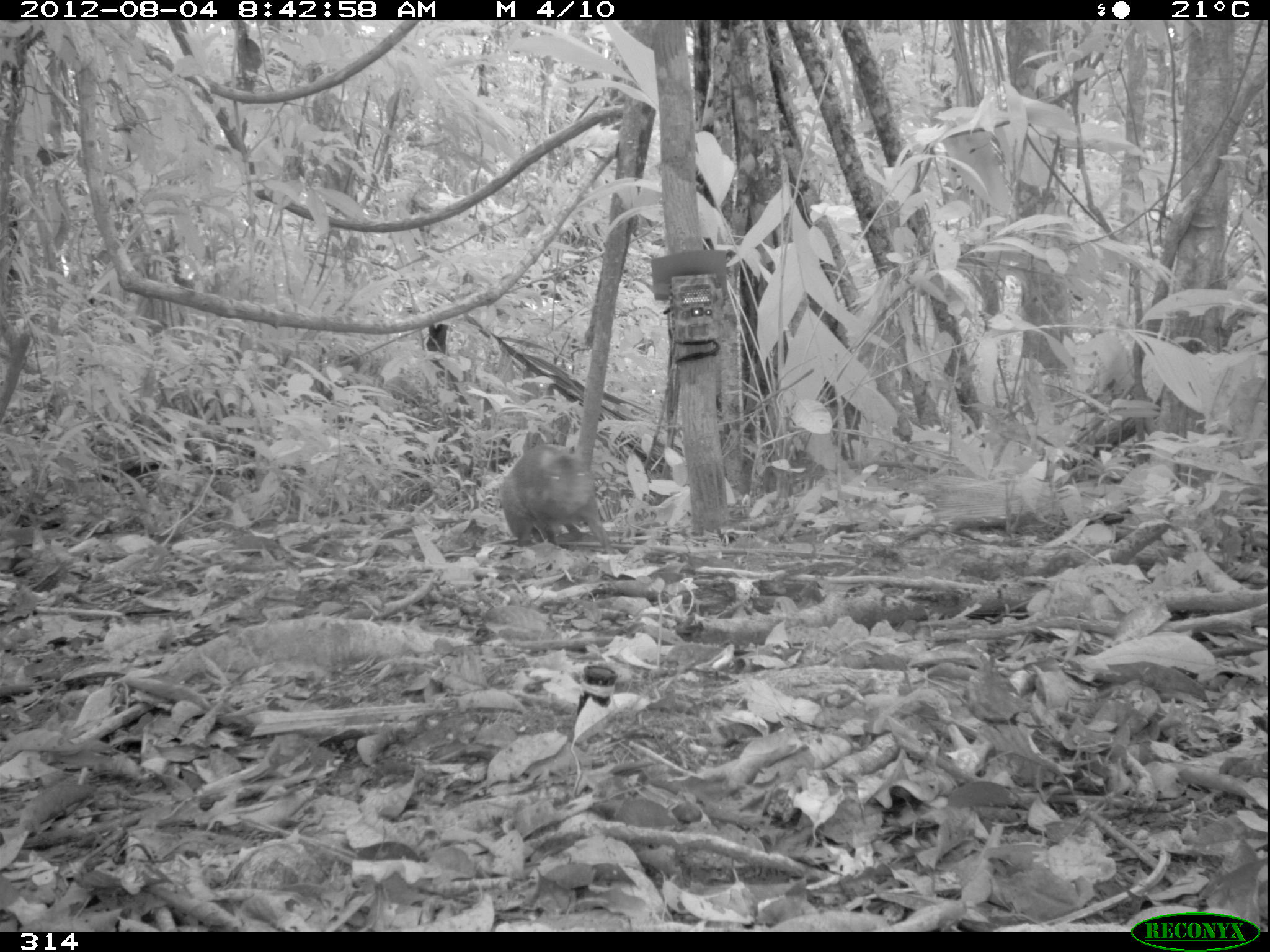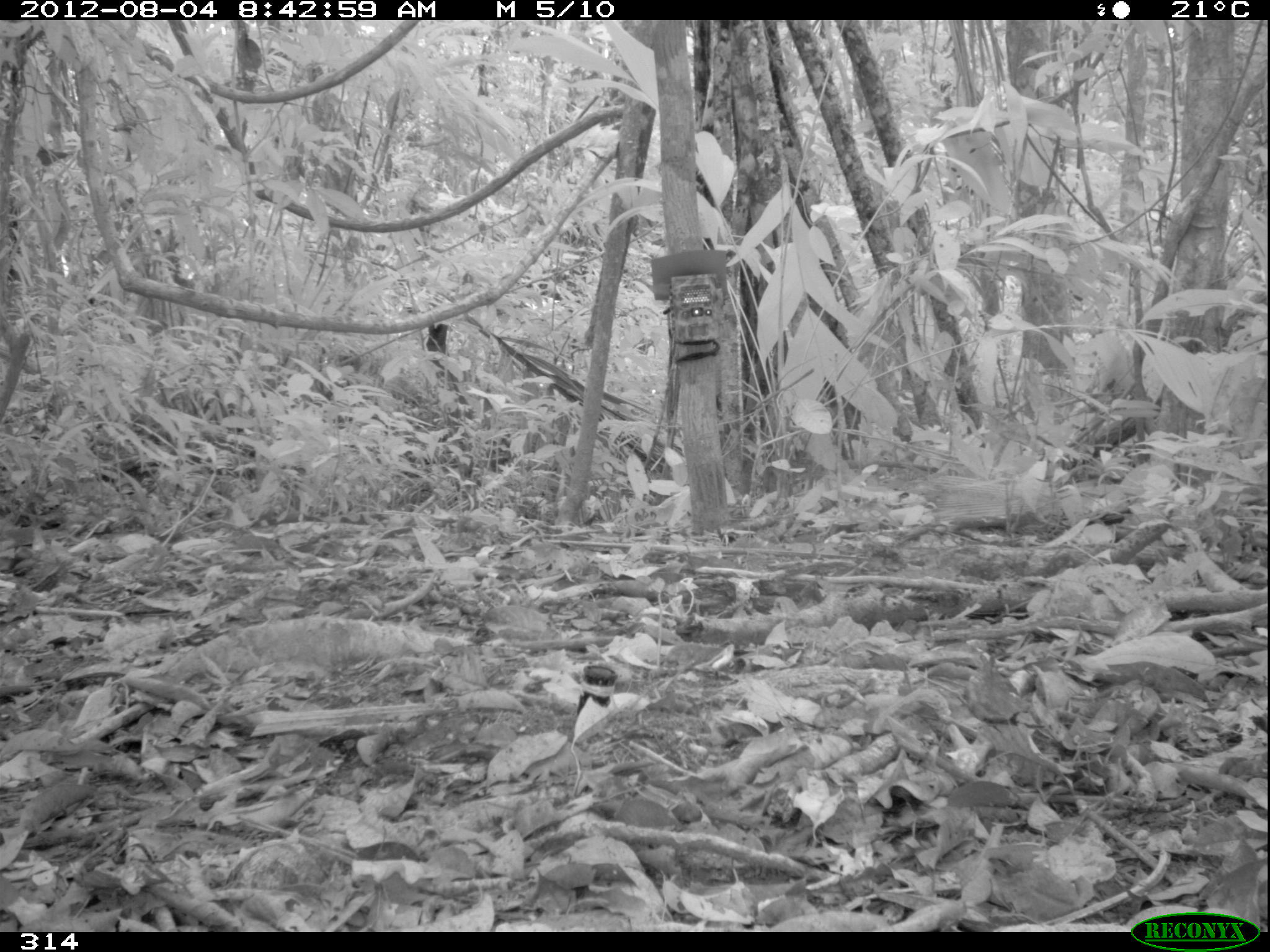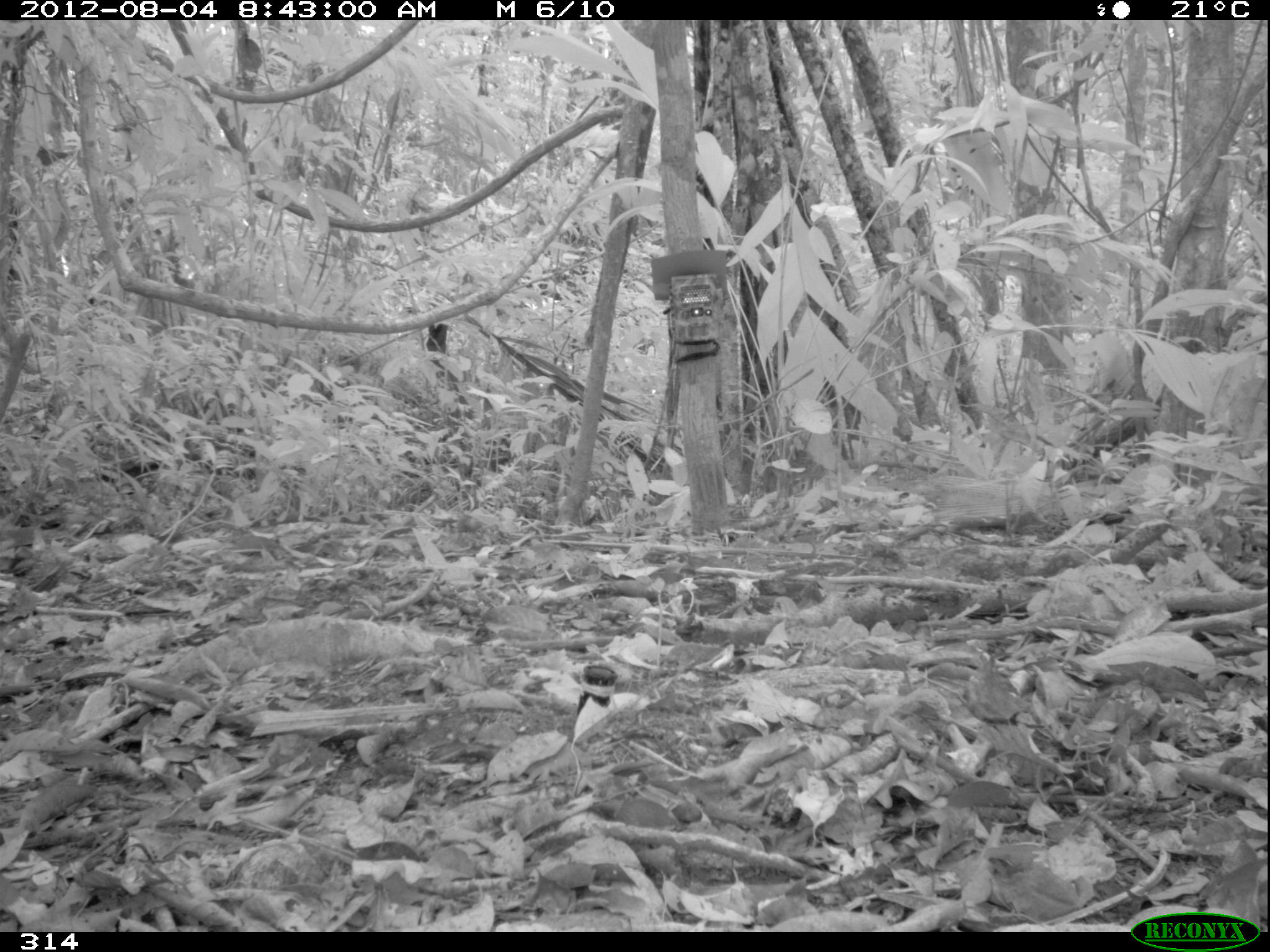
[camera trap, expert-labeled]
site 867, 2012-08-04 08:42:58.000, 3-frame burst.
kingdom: Animalia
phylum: Chordata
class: Mammalia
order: Rodentia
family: Dasyproctidae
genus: Dasyprocta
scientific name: Dasyprocta punctata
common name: central american agouti